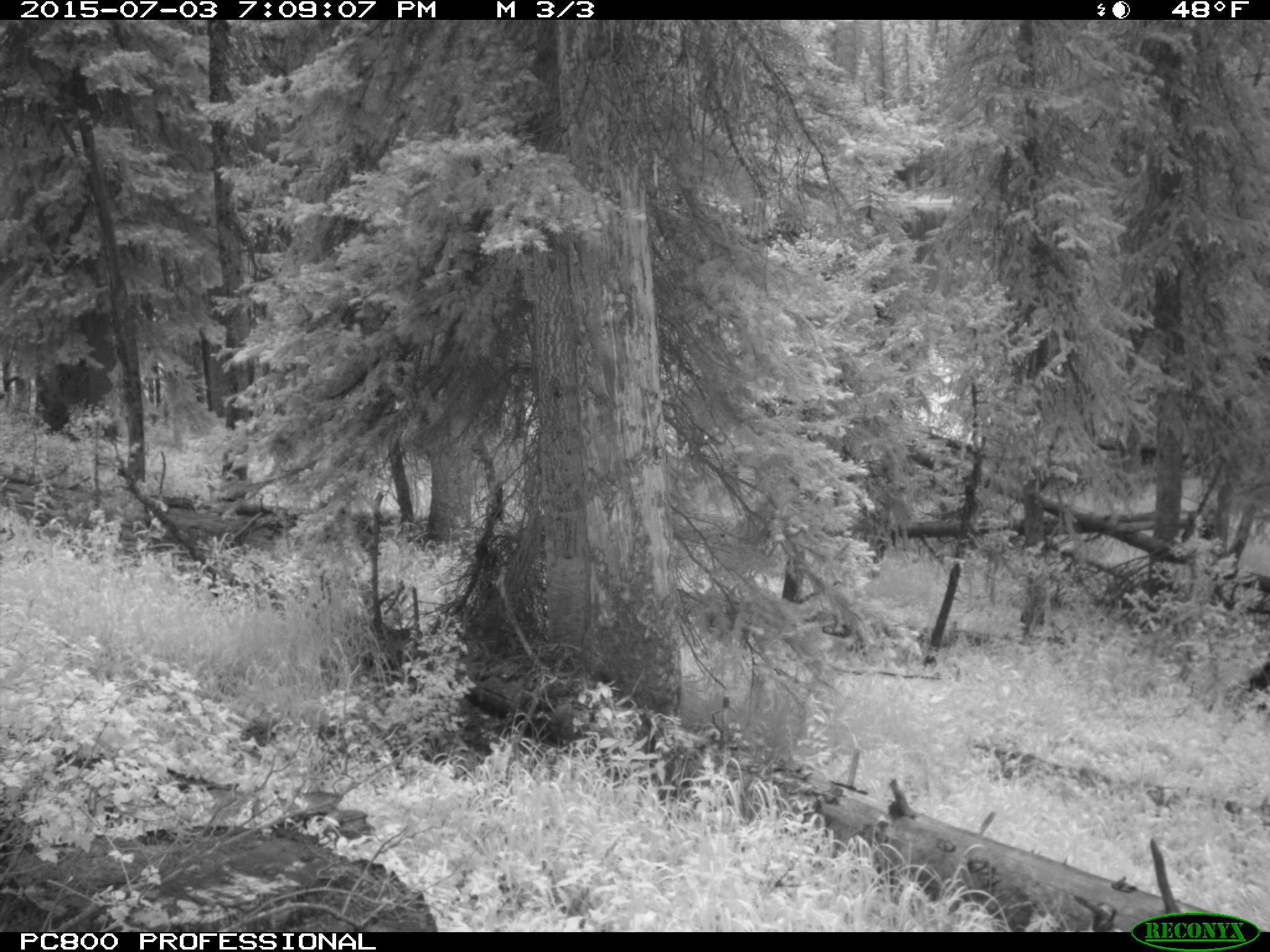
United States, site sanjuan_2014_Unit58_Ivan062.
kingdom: Animalia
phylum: Chordata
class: Mammalia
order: Artiodactyla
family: Cervidae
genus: Cervus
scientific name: Cervus elaphus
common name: red deer